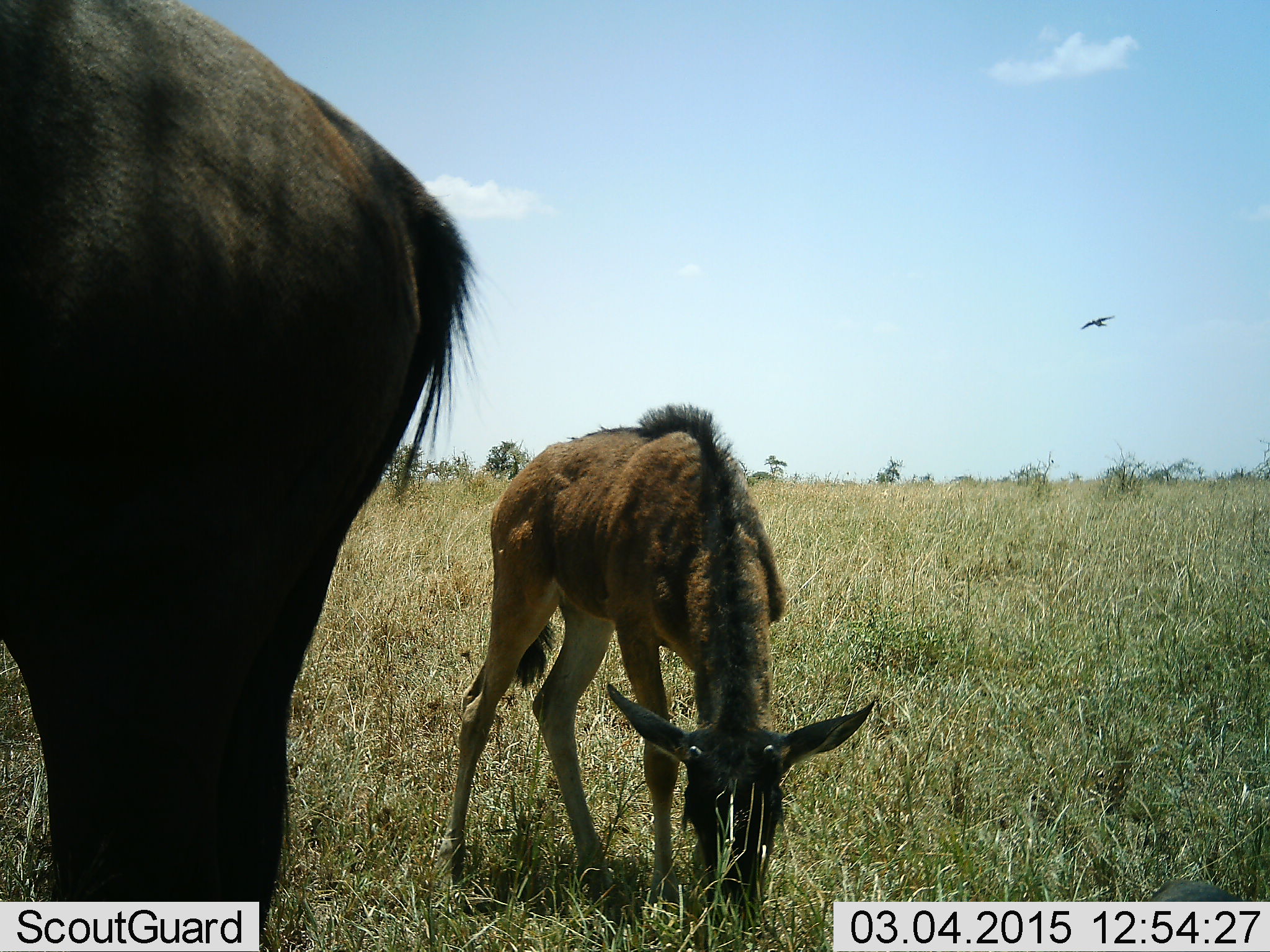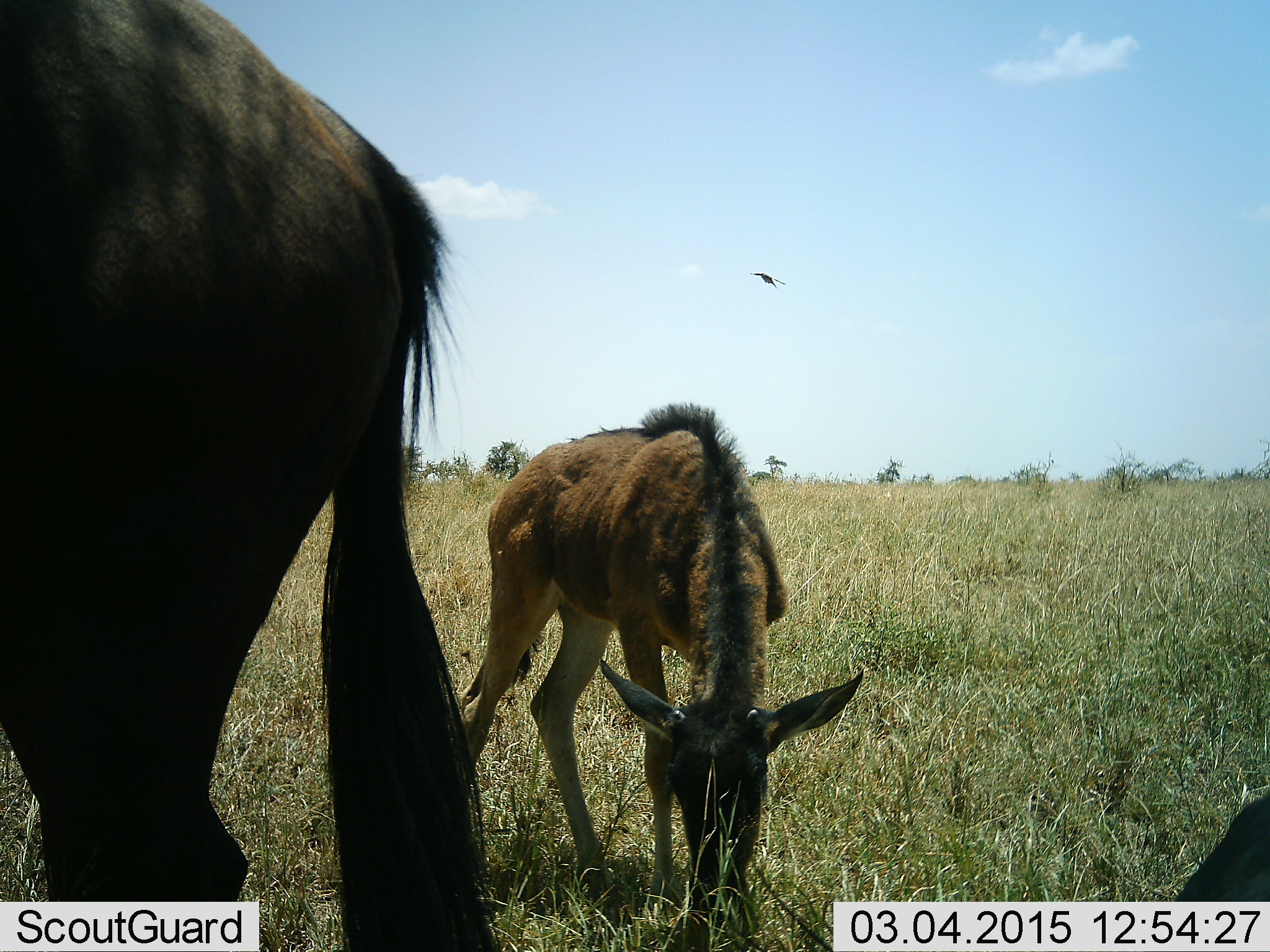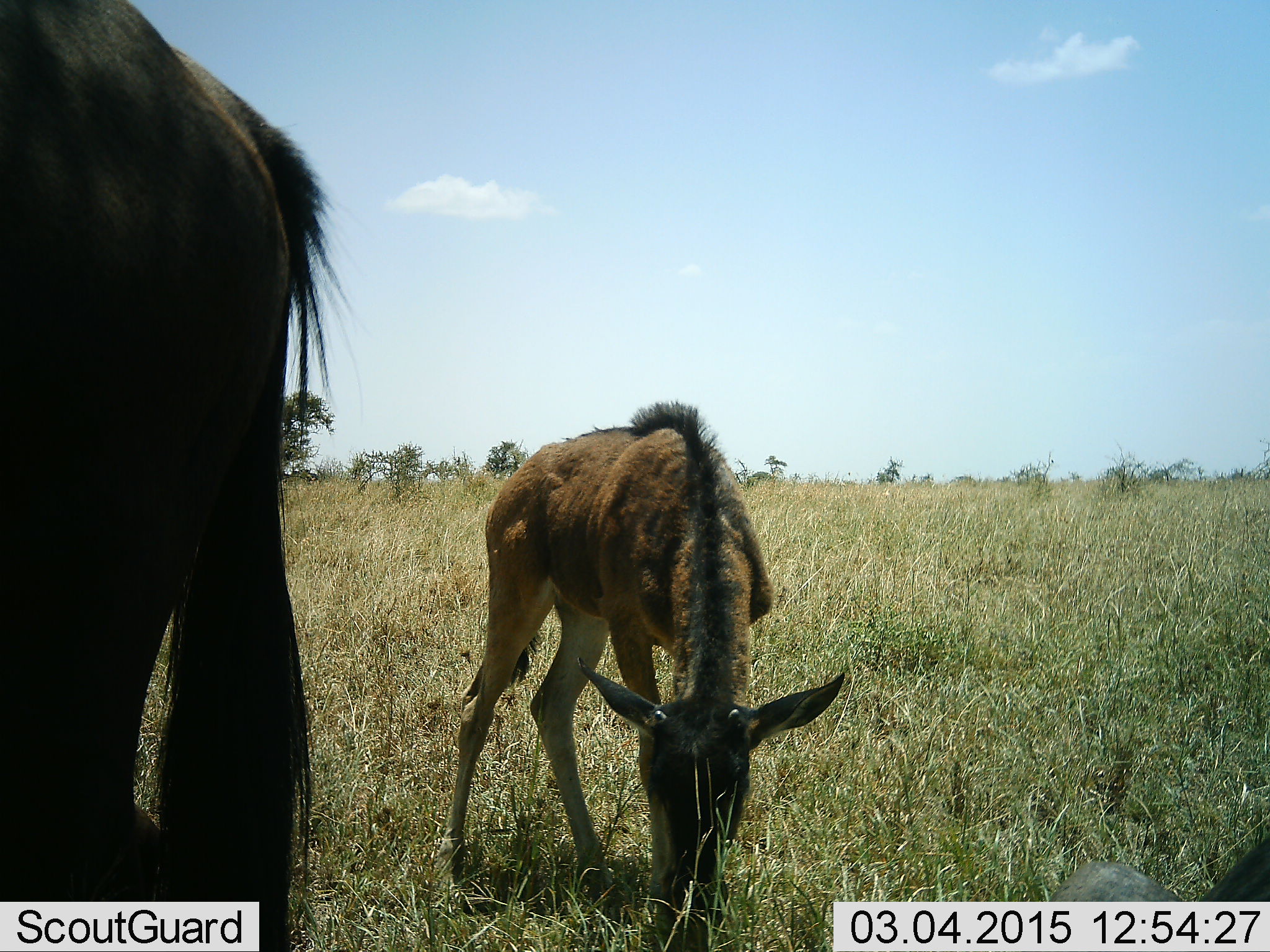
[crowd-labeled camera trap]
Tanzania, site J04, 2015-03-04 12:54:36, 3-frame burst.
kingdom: Animalia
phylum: Chordata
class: Mammalia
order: Artiodactyla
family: Bovidae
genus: Connochaetes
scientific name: Connochaetes taurinus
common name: blue wildebeest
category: wildebeest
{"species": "wildebeest (blue wildebeest) (Connochaetes taurinus)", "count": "3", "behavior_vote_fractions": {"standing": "55%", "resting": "10%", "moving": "5%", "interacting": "0%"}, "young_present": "95%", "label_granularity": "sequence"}